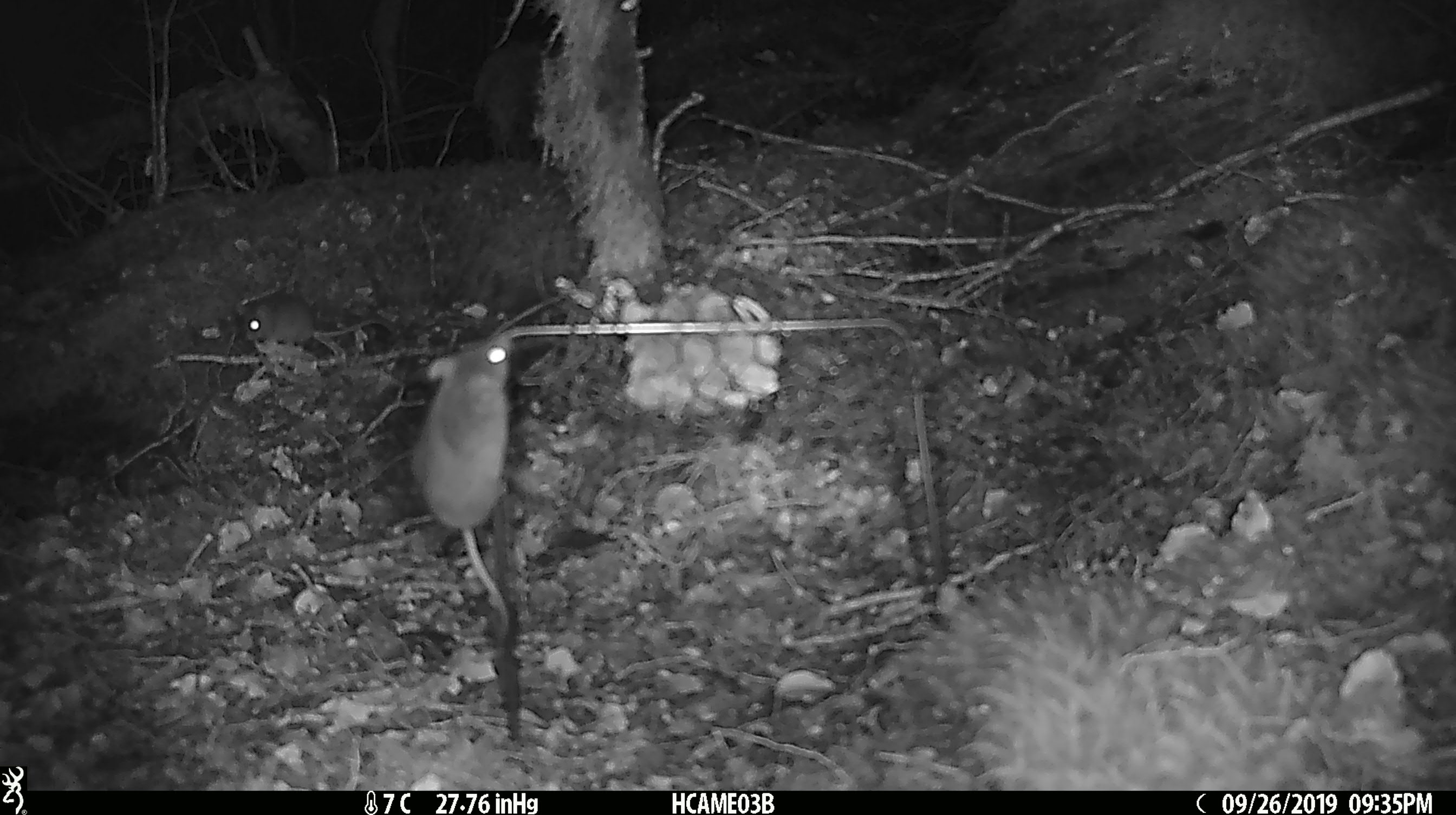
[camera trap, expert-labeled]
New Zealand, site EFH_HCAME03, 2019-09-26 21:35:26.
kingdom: Animalia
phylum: Chordata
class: Mammalia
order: Rodentia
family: Muridae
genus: Mus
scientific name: Mus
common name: mouse